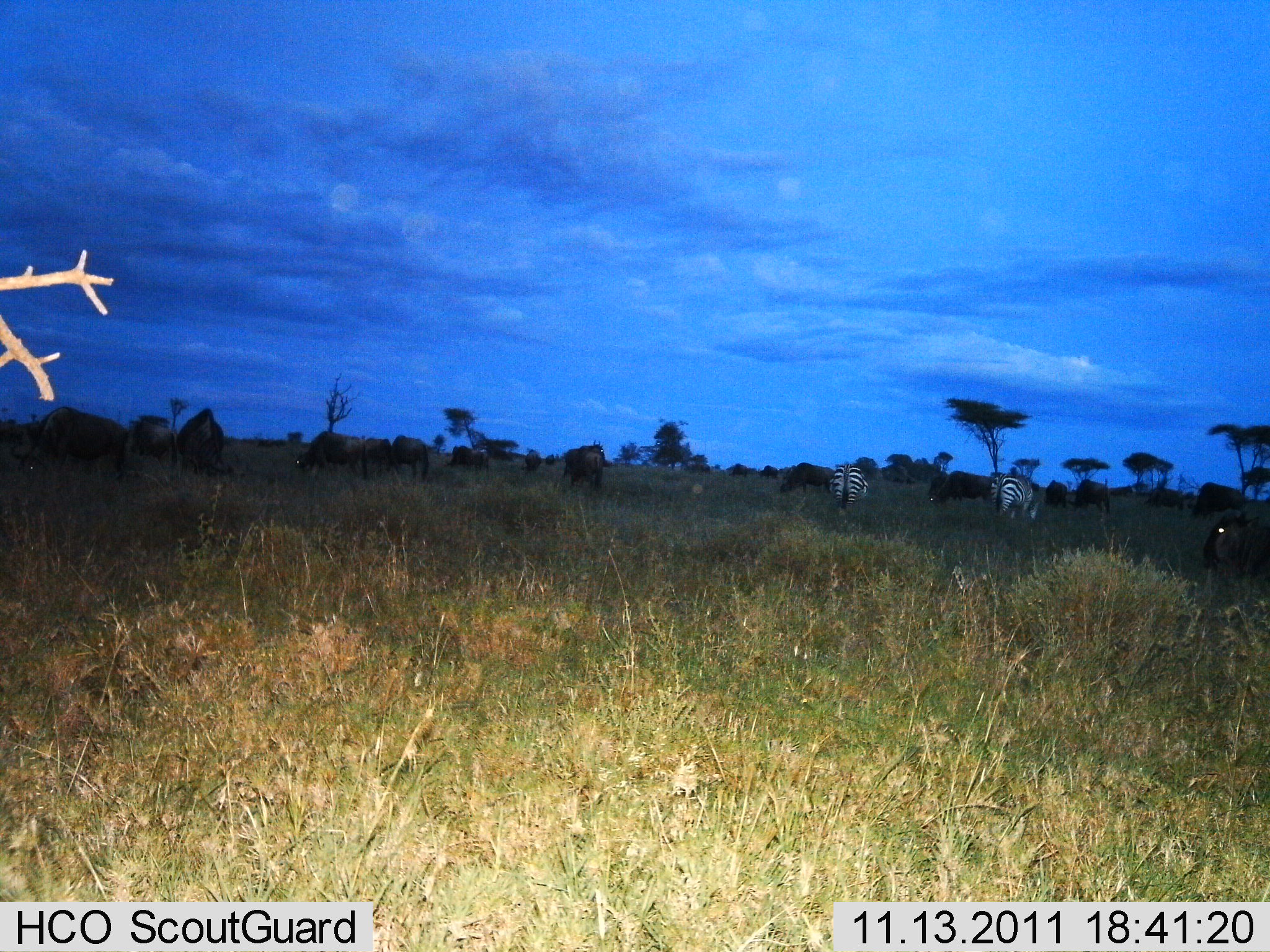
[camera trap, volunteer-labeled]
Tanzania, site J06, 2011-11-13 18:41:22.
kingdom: Animalia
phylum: Chordata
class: Mammalia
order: Artiodactyla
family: Bovidae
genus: Connochaetes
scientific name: Connochaetes taurinus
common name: blue wildebeest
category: wildebeest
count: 11-50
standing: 23%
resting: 15%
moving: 0%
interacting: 0%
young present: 0%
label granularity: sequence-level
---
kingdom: Animalia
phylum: Chordata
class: Mammalia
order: Perissodactyla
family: Equidae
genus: Equus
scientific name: Equus quagga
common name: plains zebra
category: zebra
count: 2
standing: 38%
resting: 0%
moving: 8%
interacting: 0%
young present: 0%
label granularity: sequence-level